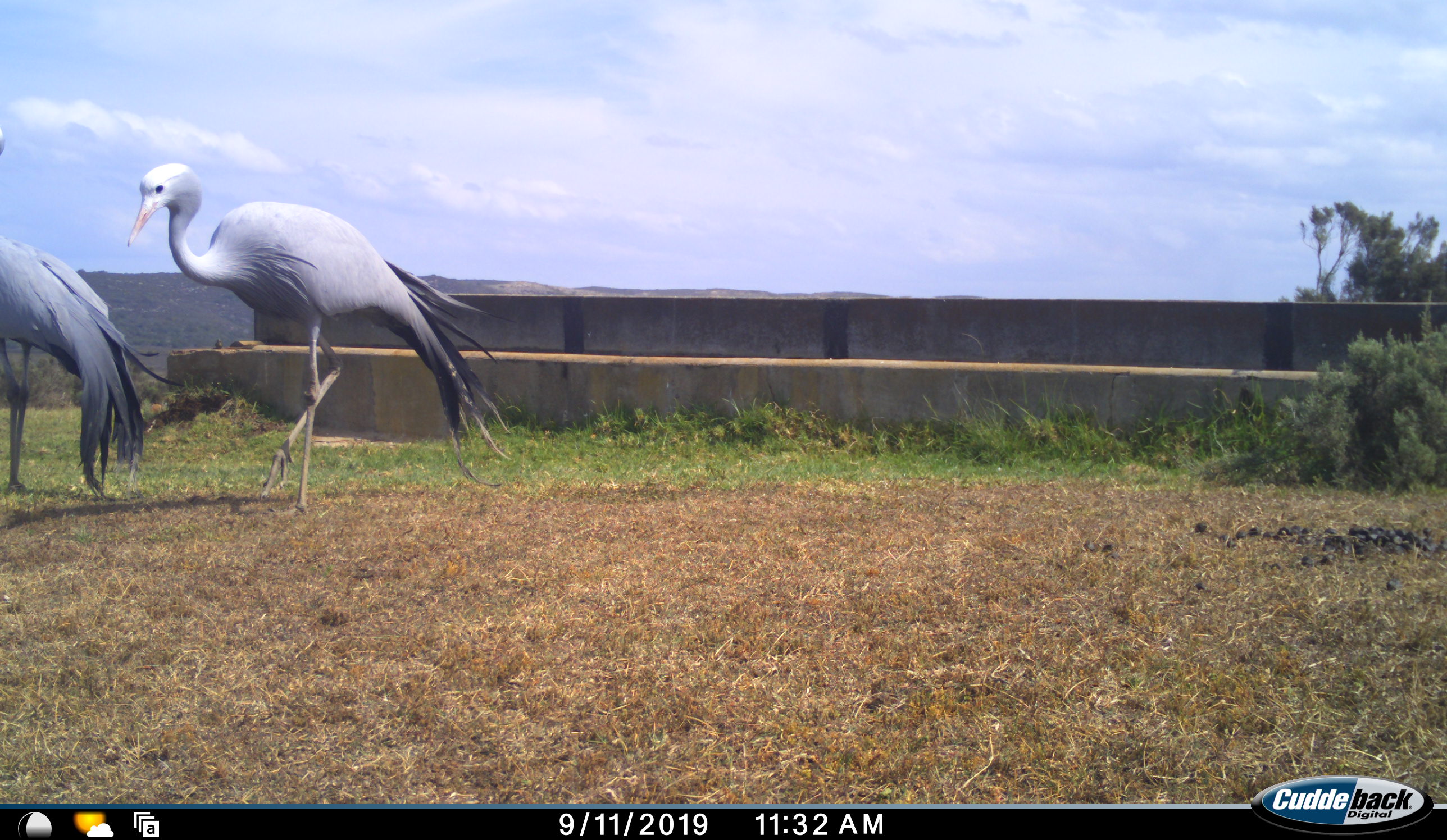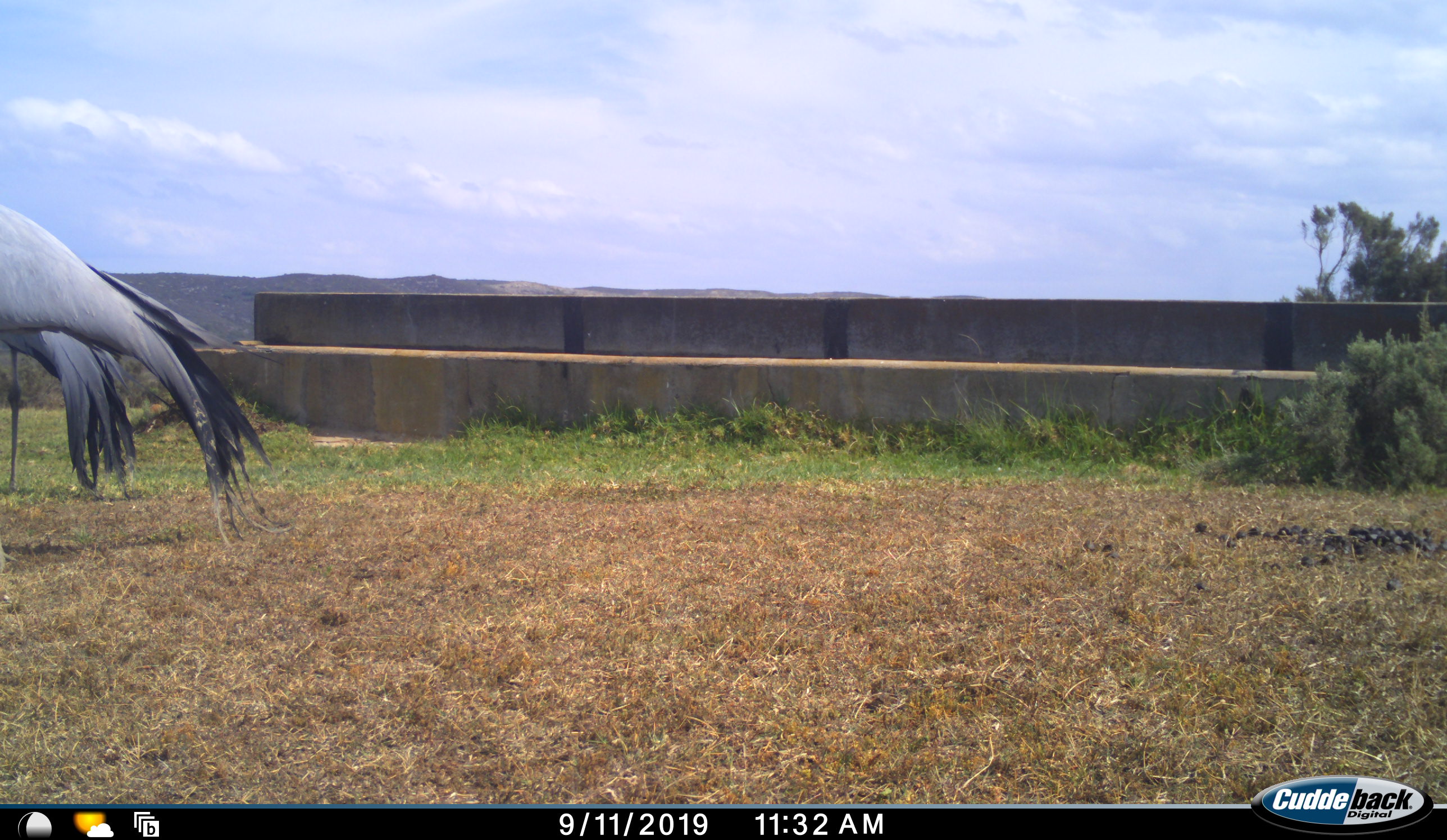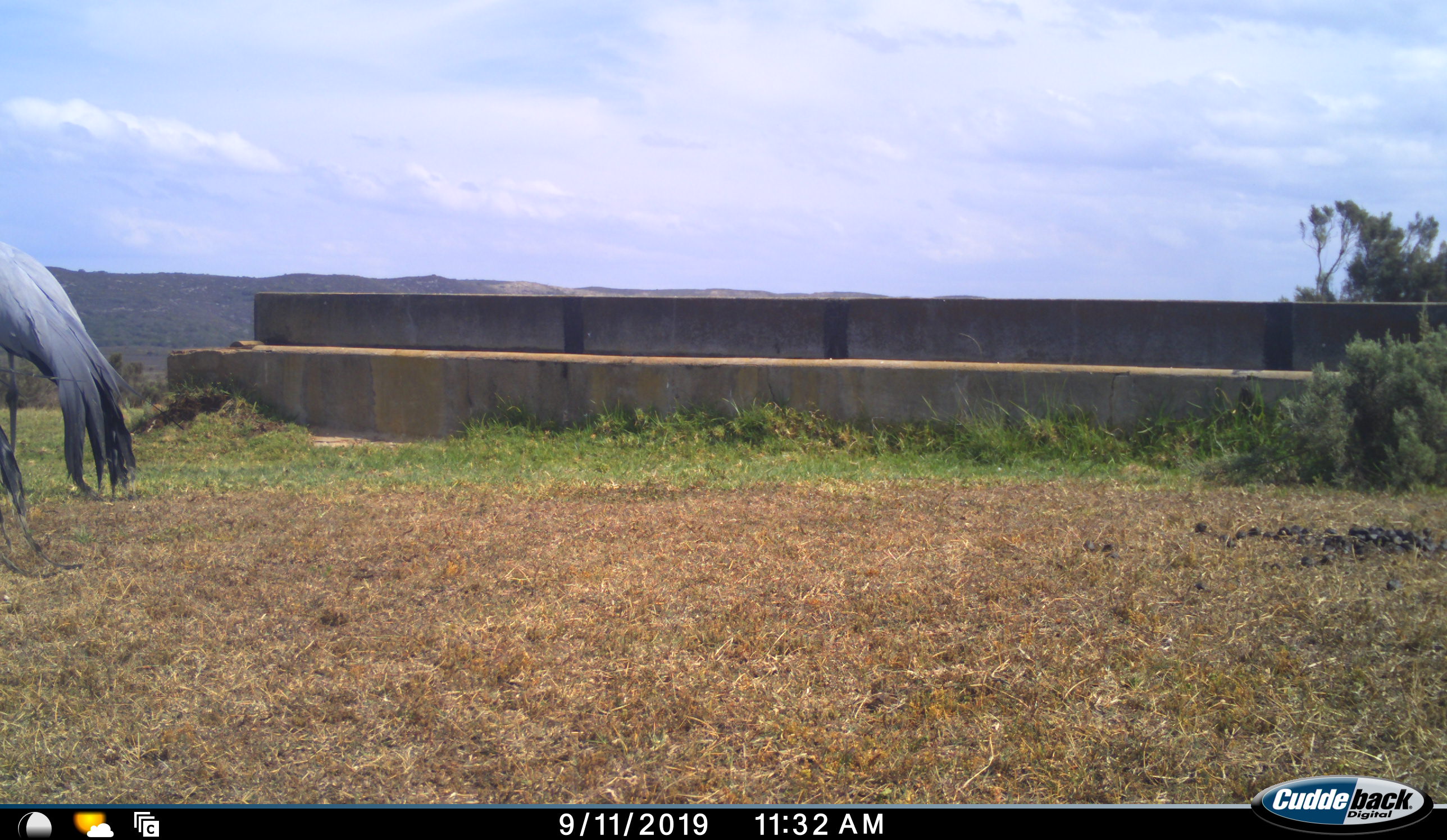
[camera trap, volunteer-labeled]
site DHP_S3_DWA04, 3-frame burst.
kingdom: Animalia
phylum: Chordata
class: Aves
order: Gruiformes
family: Gruidae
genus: Anthropoides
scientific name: Anthropoides paradiseus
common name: blue crane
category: craneblue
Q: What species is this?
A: Craneblue (blue crane) (Anthropoides paradiseus).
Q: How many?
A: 2.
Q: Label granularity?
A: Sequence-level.